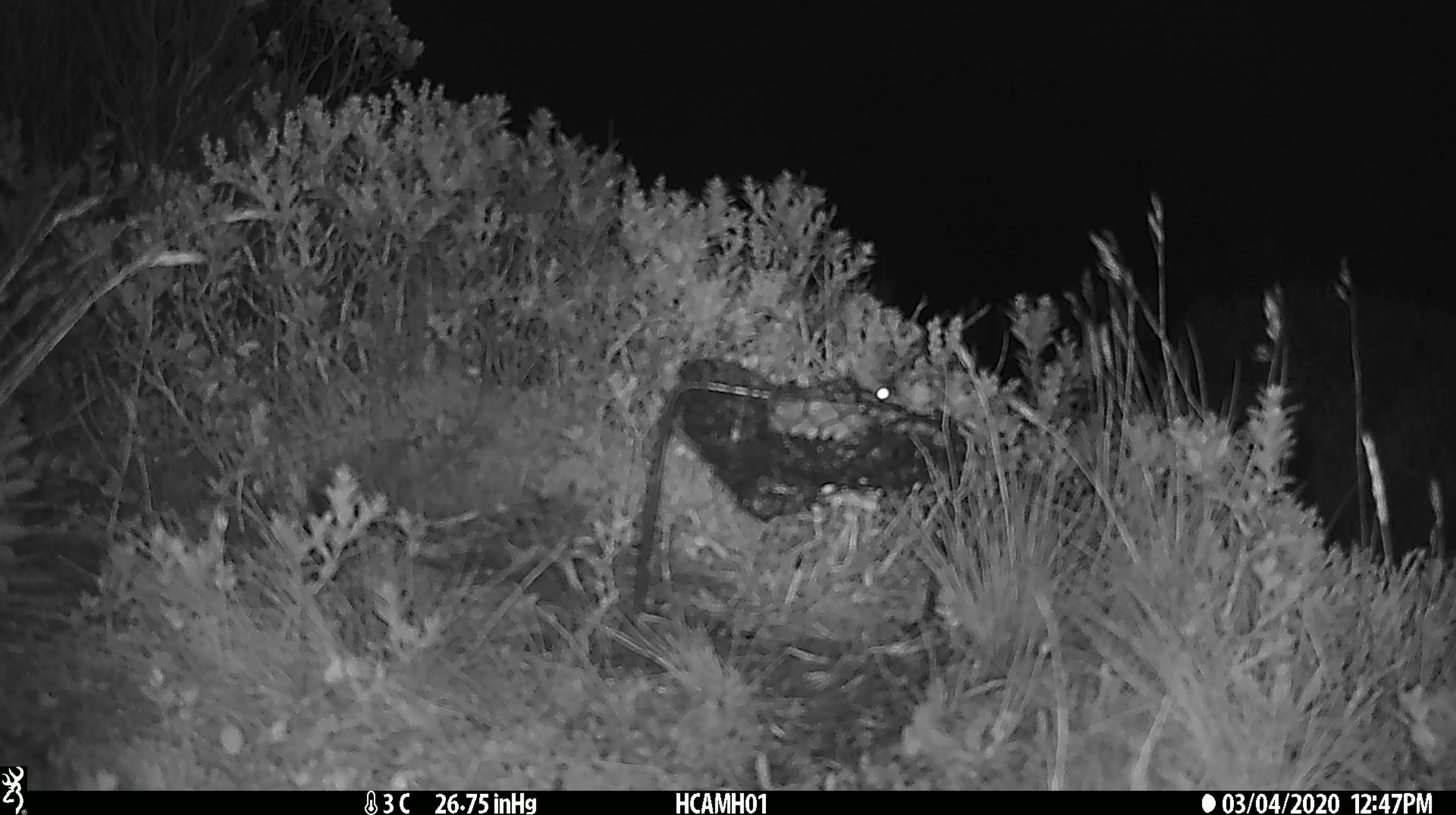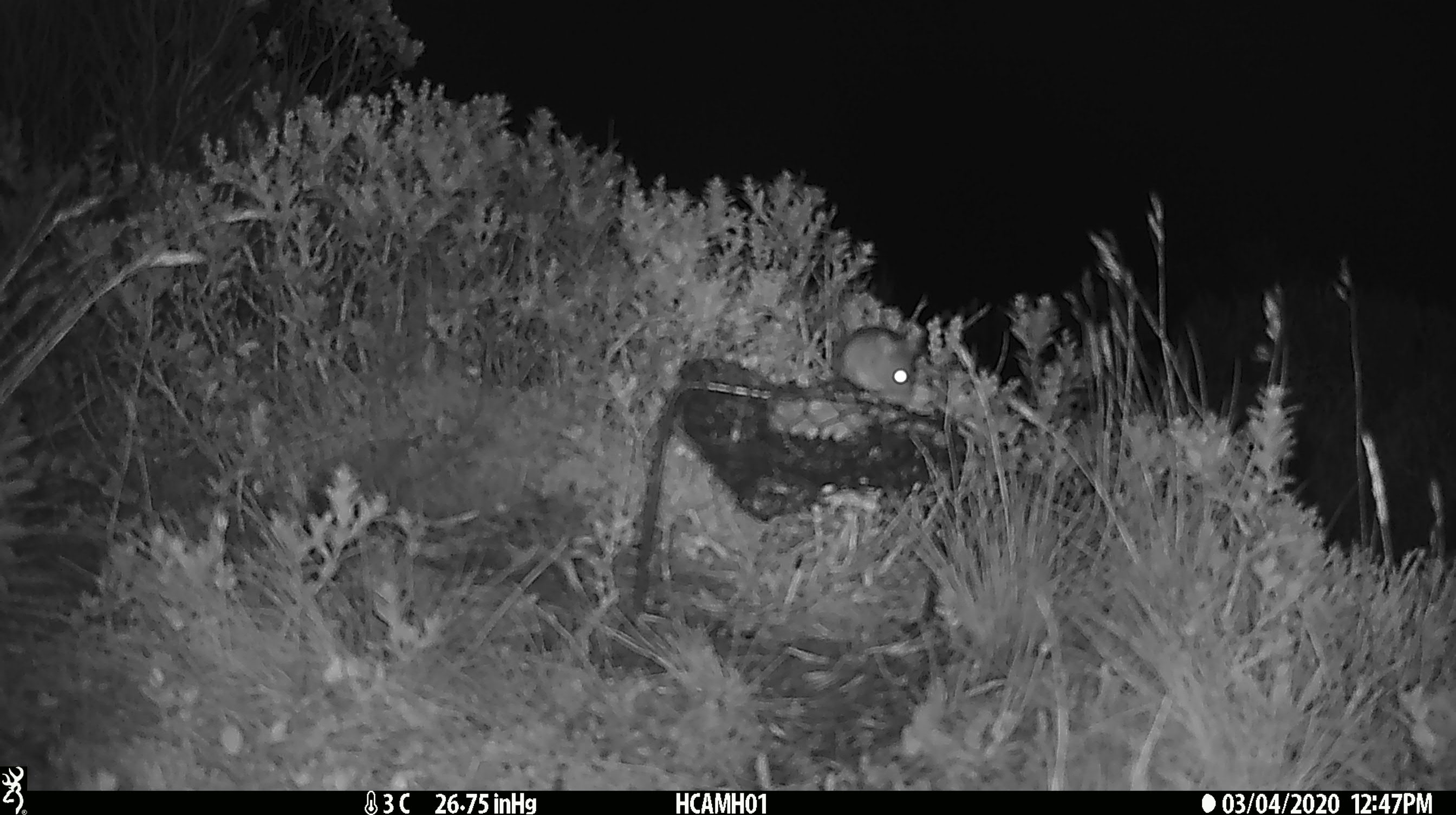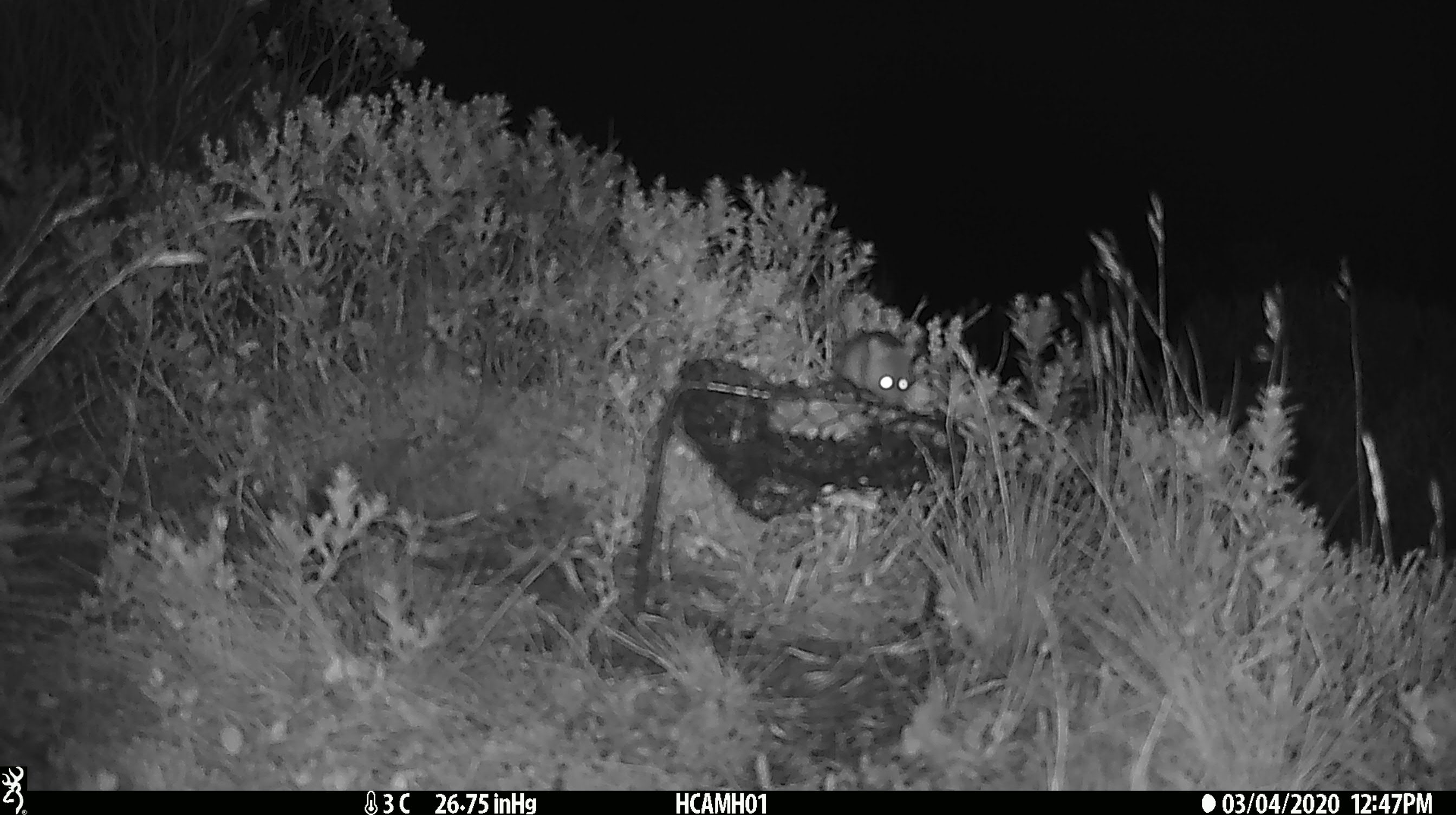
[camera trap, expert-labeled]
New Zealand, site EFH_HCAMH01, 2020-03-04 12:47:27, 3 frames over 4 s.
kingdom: Animalia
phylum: Chordata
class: Mammalia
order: Rodentia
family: Muridae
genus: Mus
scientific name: Mus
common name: mouse